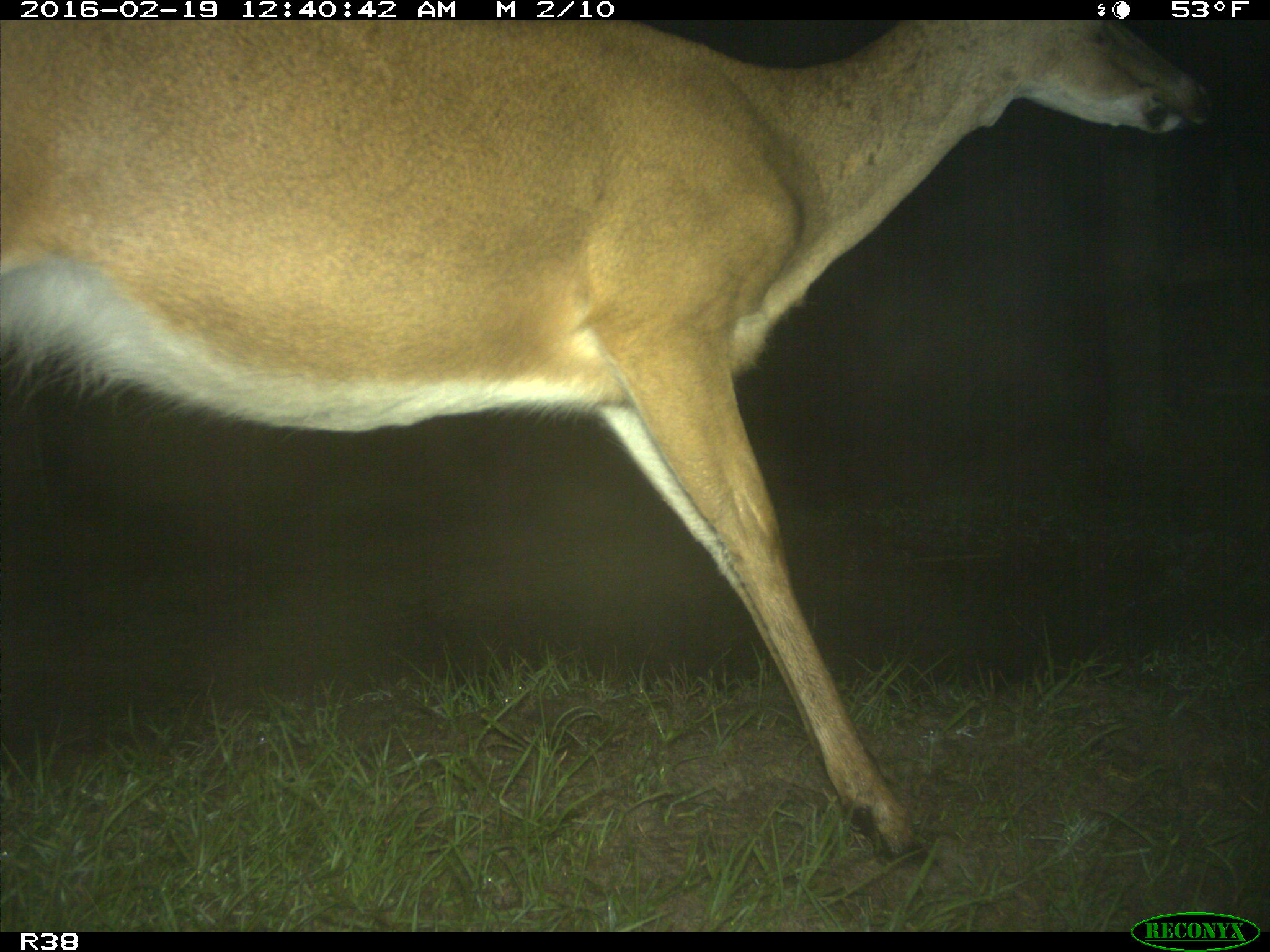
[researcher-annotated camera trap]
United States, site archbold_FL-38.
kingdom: Animalia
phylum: Chordata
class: Mammalia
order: Artiodactyla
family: Cervidae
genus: Odocoileus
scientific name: Odocoileus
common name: deer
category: unidentified deer